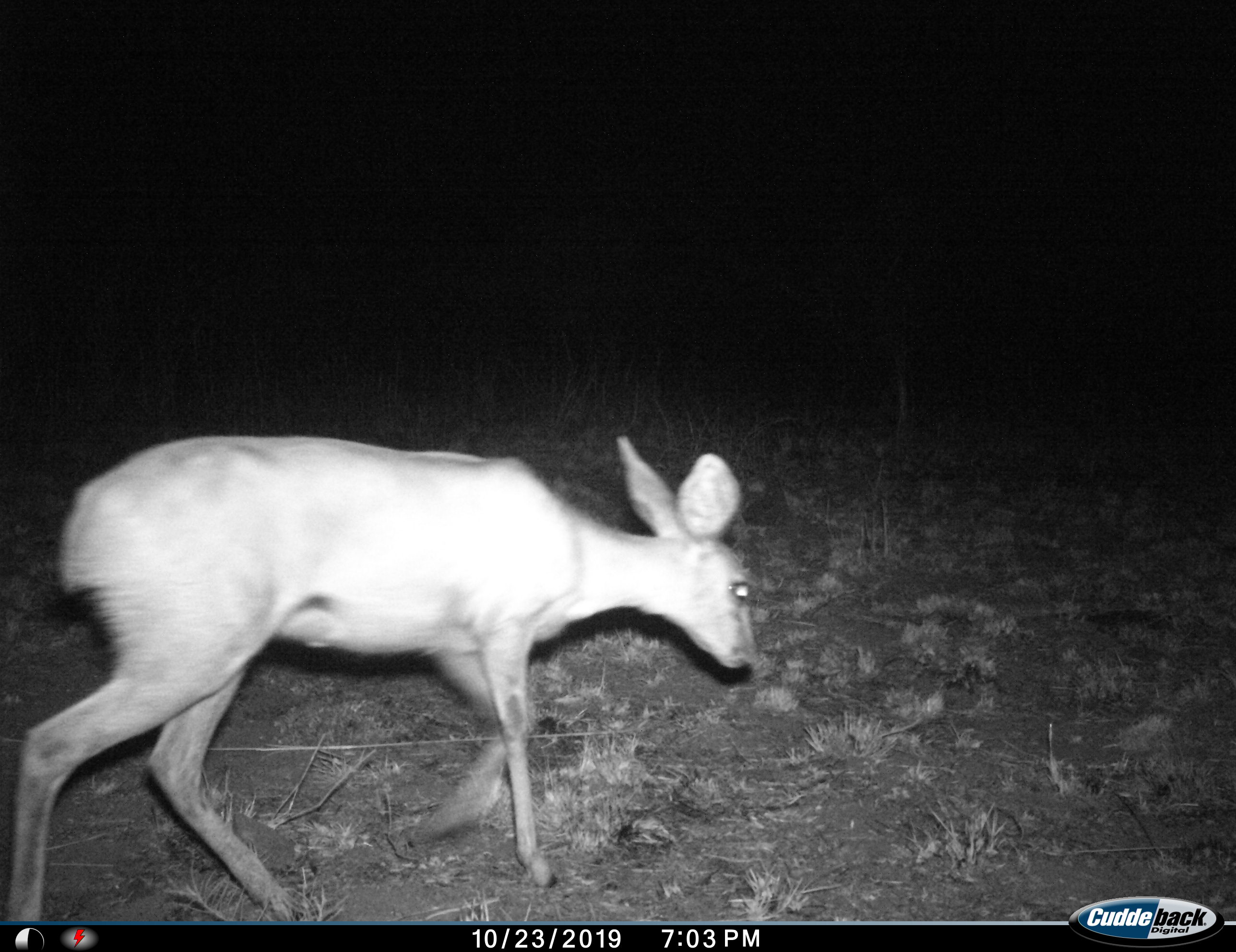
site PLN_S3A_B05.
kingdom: Animalia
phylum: Chordata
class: Mammalia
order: Artiodactyla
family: Bovidae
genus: Raphicerus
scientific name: Raphicerus campestris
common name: steenbok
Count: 1.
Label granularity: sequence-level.